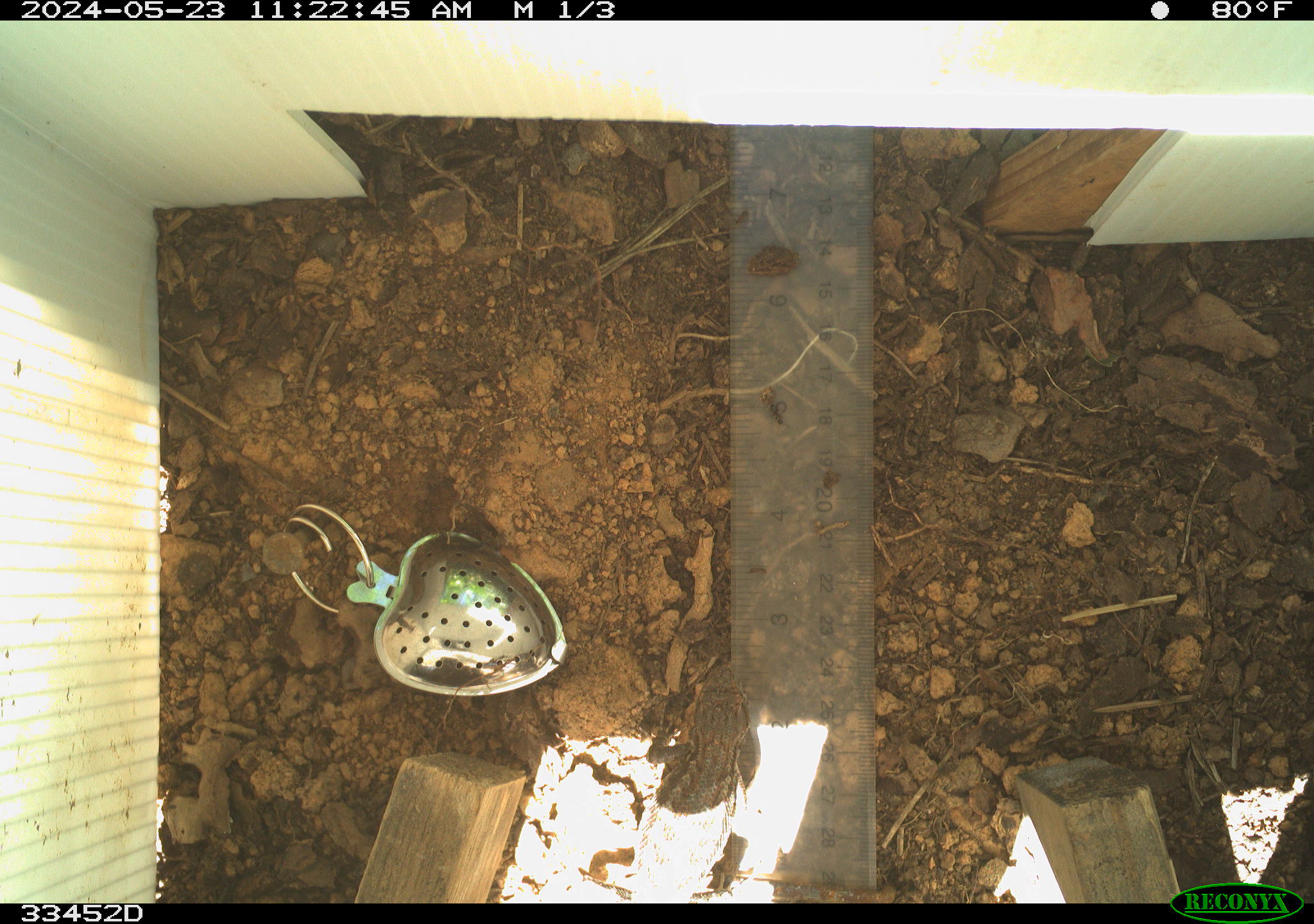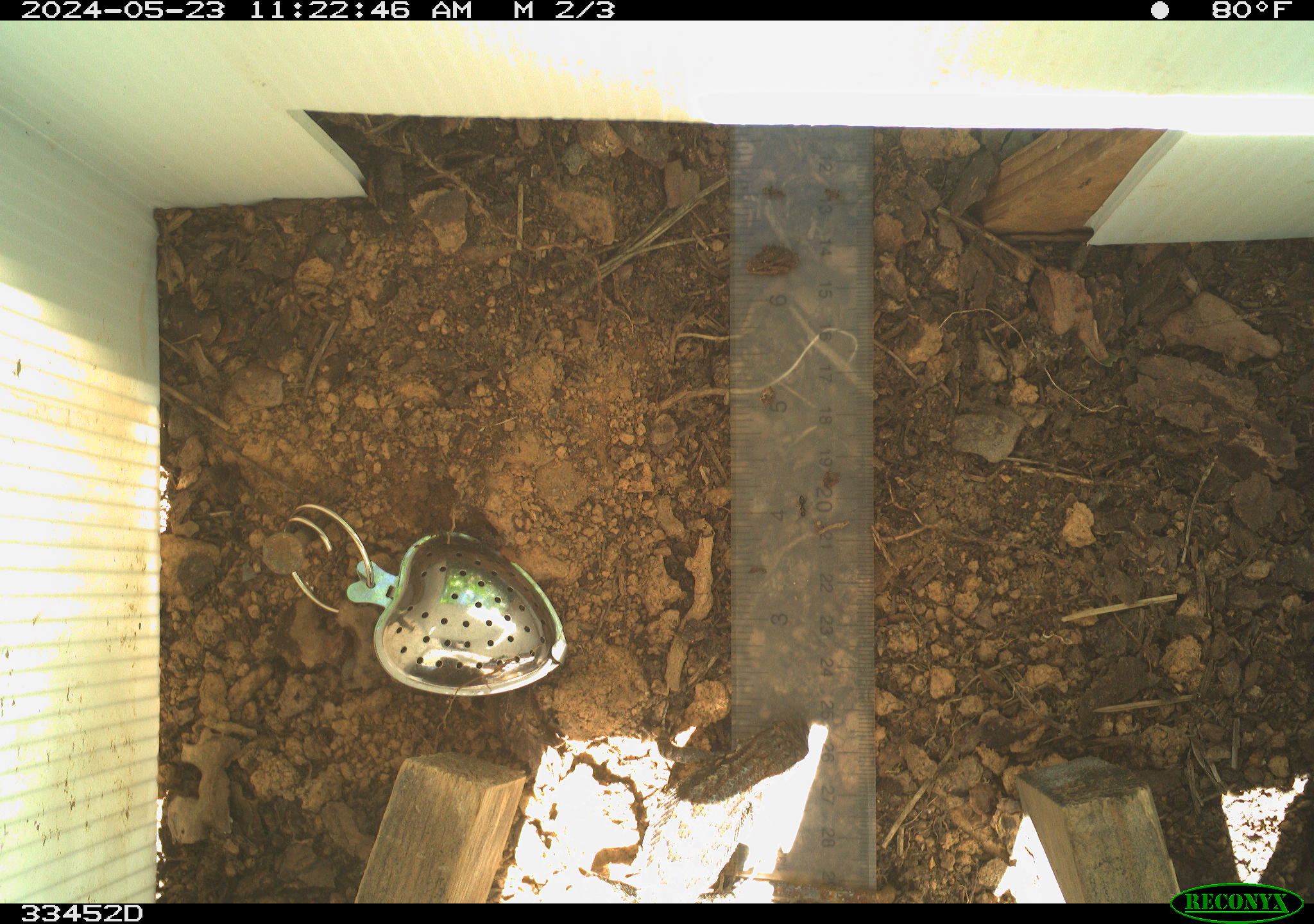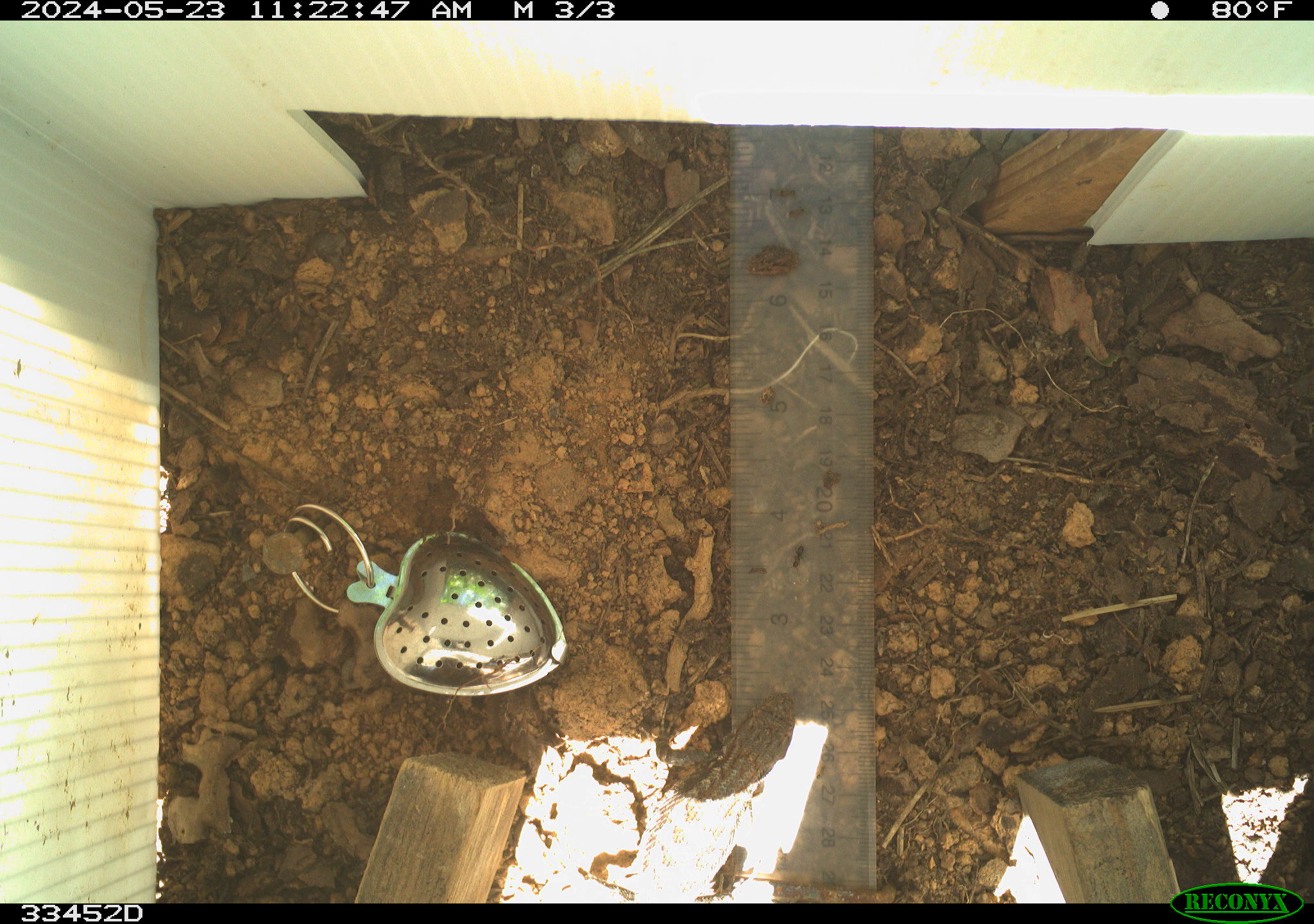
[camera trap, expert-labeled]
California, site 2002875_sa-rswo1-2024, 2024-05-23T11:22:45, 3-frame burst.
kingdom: Animalia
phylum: Chordata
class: Reptilia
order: Squamata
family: Phrynosomatidae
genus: Sceloporus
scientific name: Sceloporus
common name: spiny lizards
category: sceloporus species